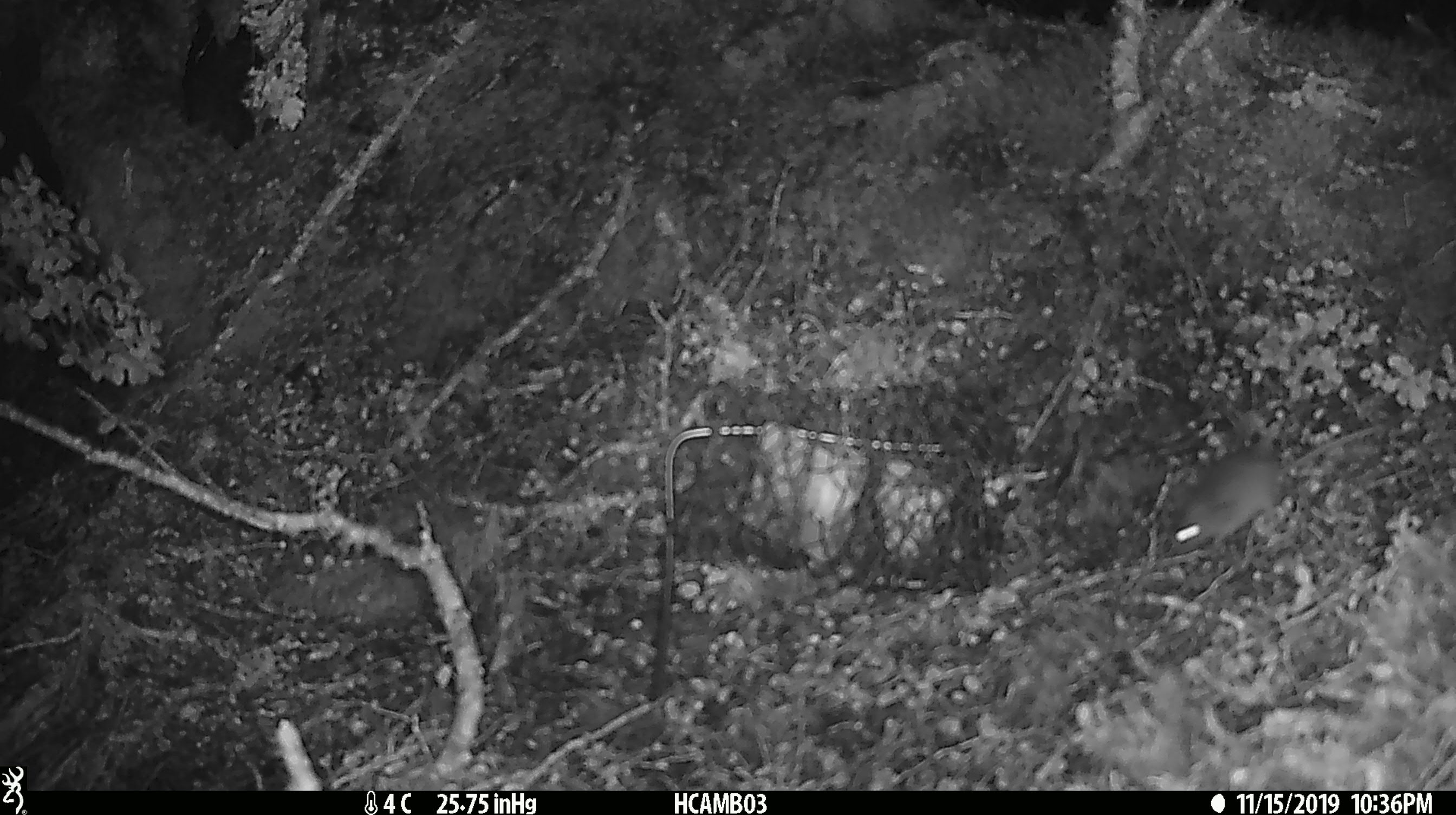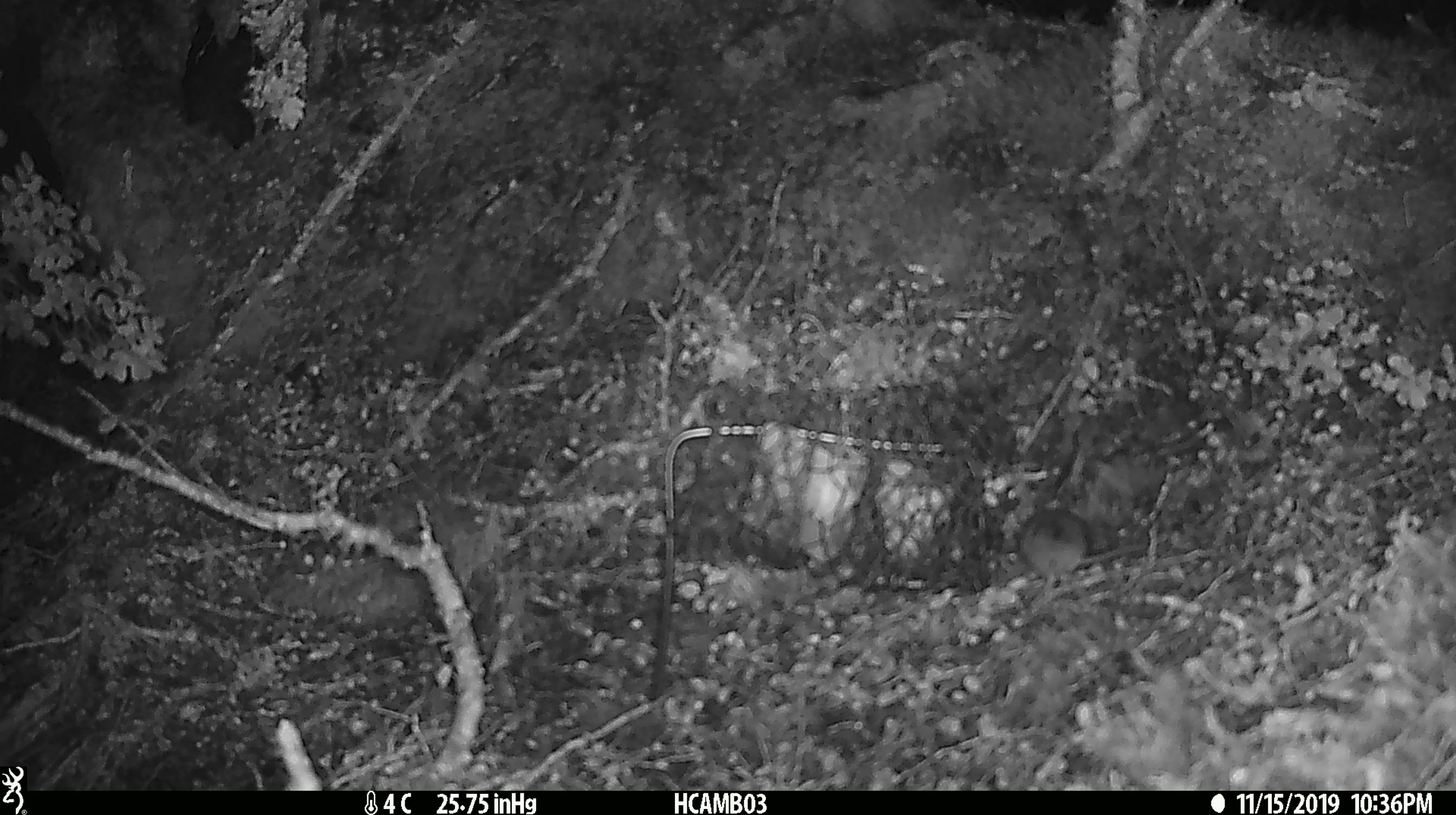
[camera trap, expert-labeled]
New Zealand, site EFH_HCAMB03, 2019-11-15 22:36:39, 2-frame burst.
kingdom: Animalia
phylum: Chordata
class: Mammalia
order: Rodentia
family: Muridae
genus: Mus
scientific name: Mus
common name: mouse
Mouse (Mus).